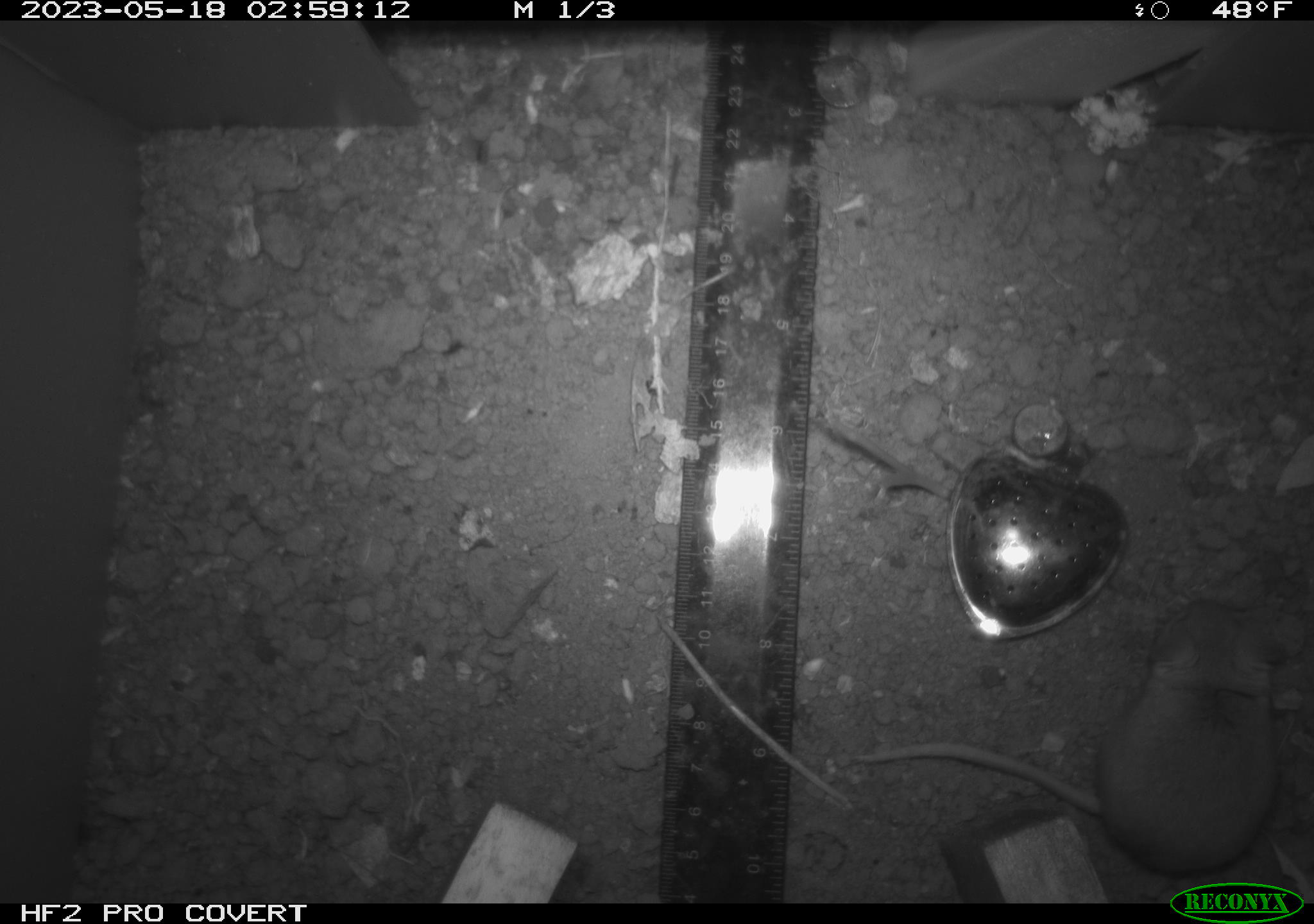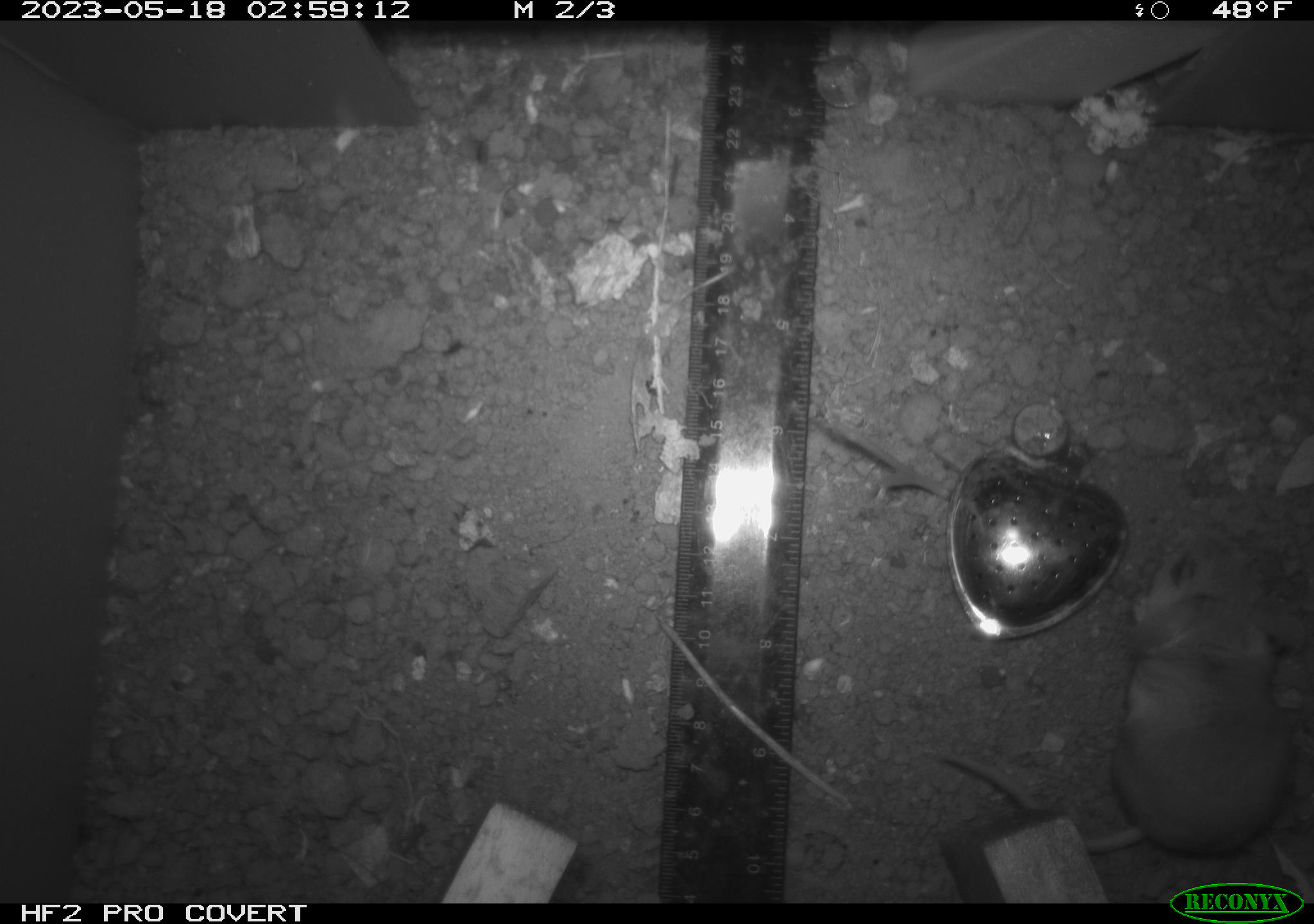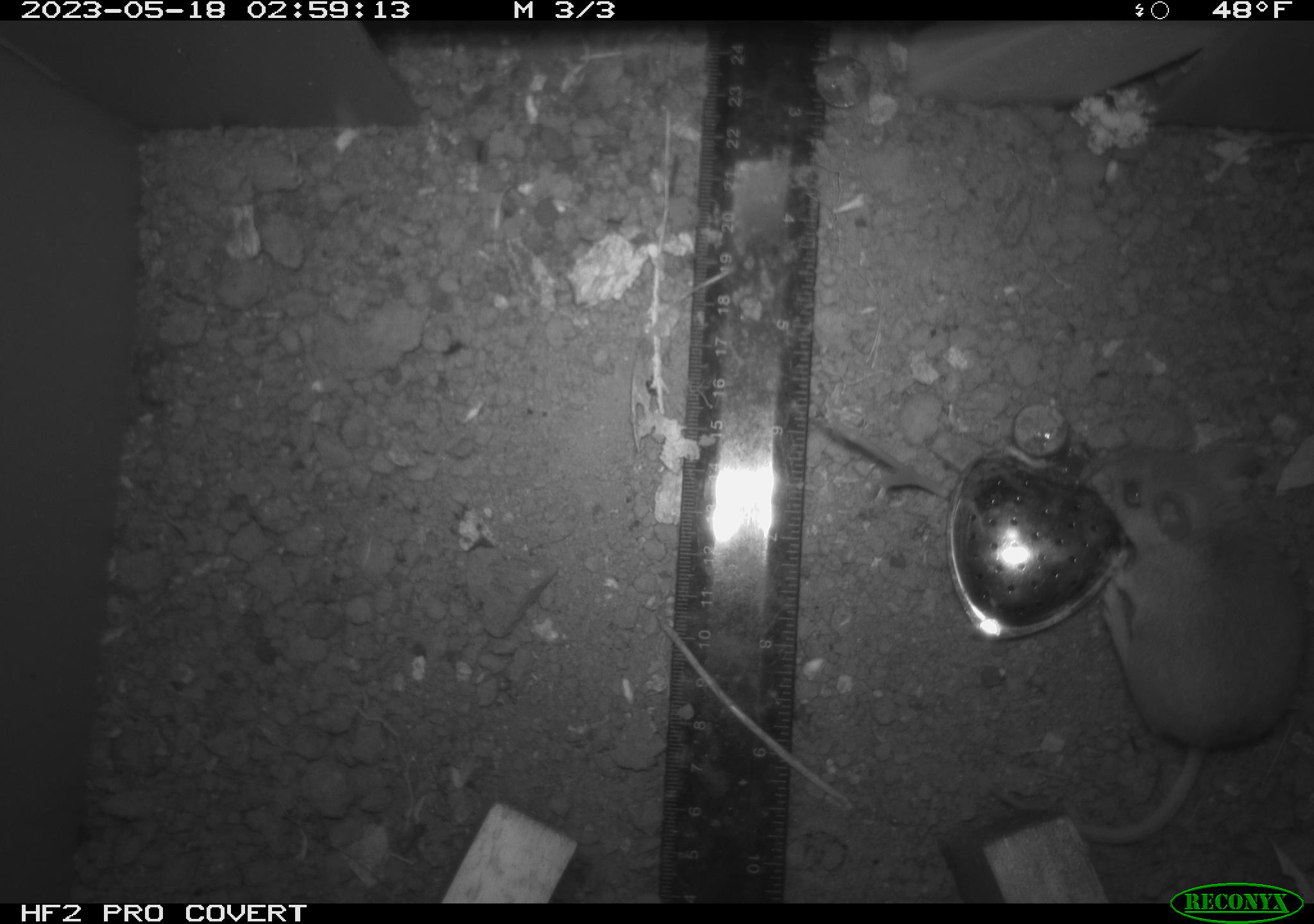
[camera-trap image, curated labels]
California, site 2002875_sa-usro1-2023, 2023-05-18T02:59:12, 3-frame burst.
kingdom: Animalia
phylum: Chordata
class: Mammalia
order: Rodentia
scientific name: Rodentia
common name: mouse species